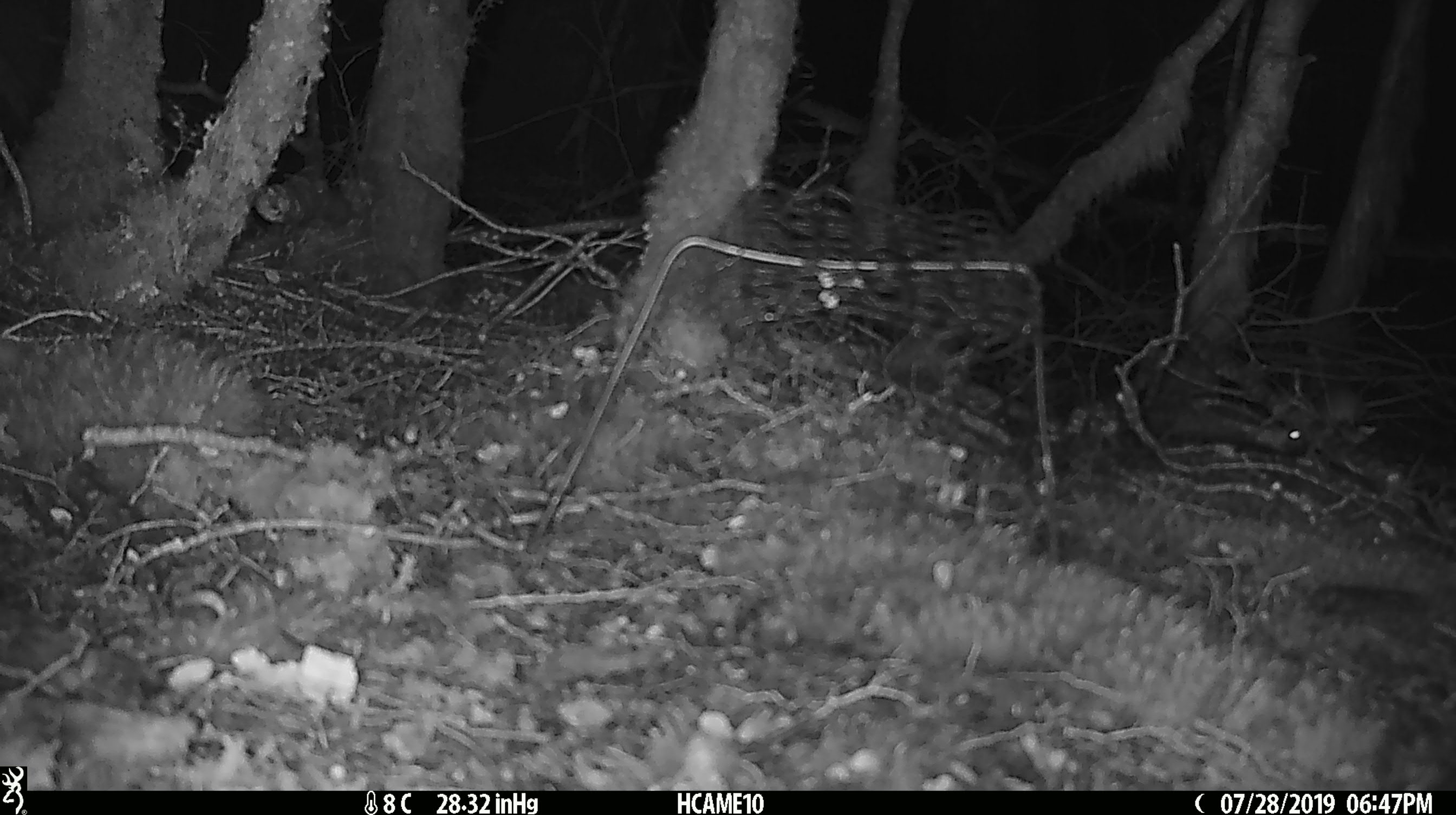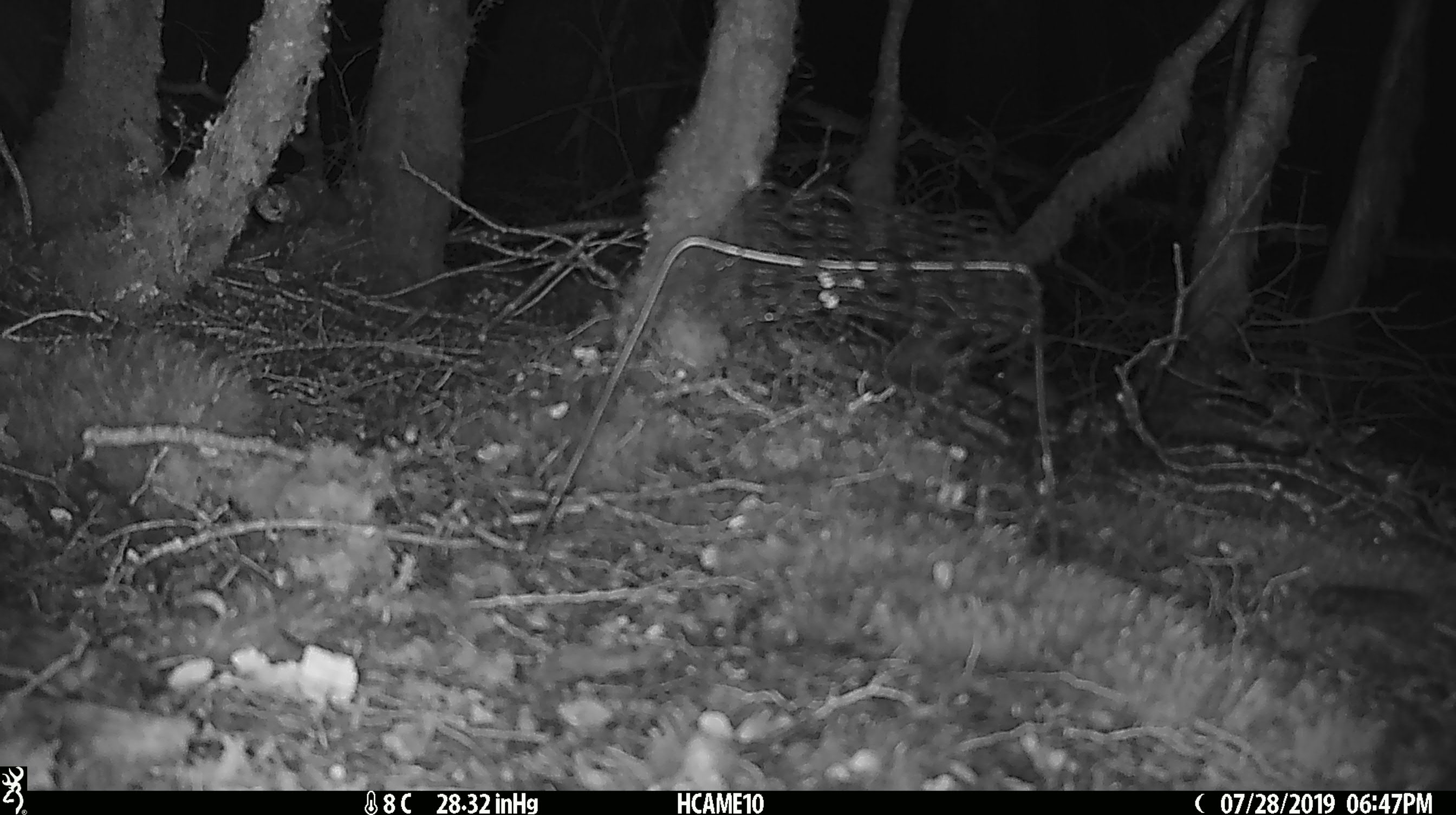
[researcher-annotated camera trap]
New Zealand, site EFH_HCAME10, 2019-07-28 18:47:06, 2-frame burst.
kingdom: Animalia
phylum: Chordata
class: Mammalia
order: Rodentia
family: Muridae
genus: Mus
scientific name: Mus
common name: mouse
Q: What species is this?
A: Mouse (Mus).